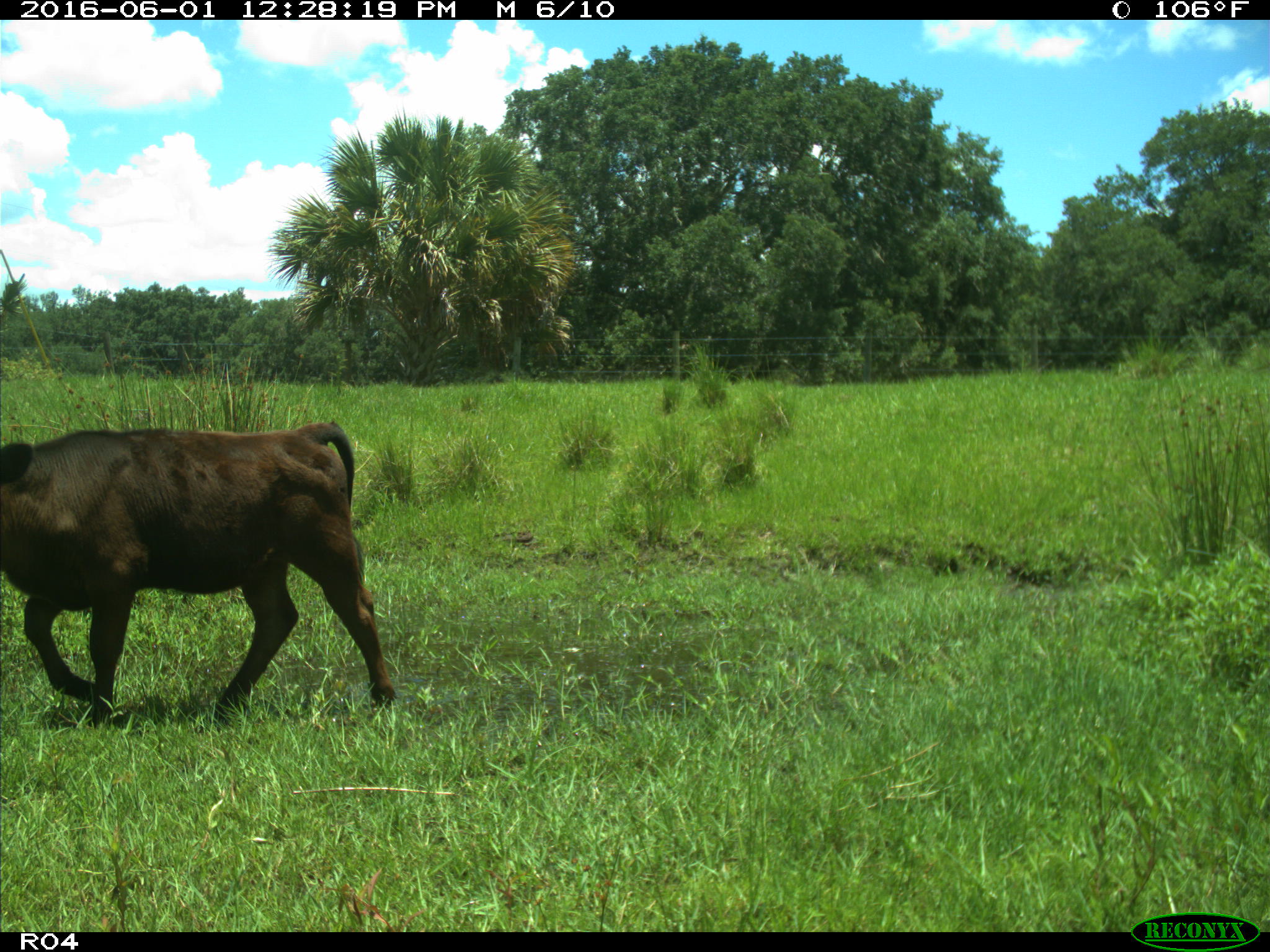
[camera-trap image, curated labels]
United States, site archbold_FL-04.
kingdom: Animalia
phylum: Chordata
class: Mammalia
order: Artiodactyla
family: Bovidae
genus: Bos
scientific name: Bos taurus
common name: domestic cow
Bos taurus (domestic cow).